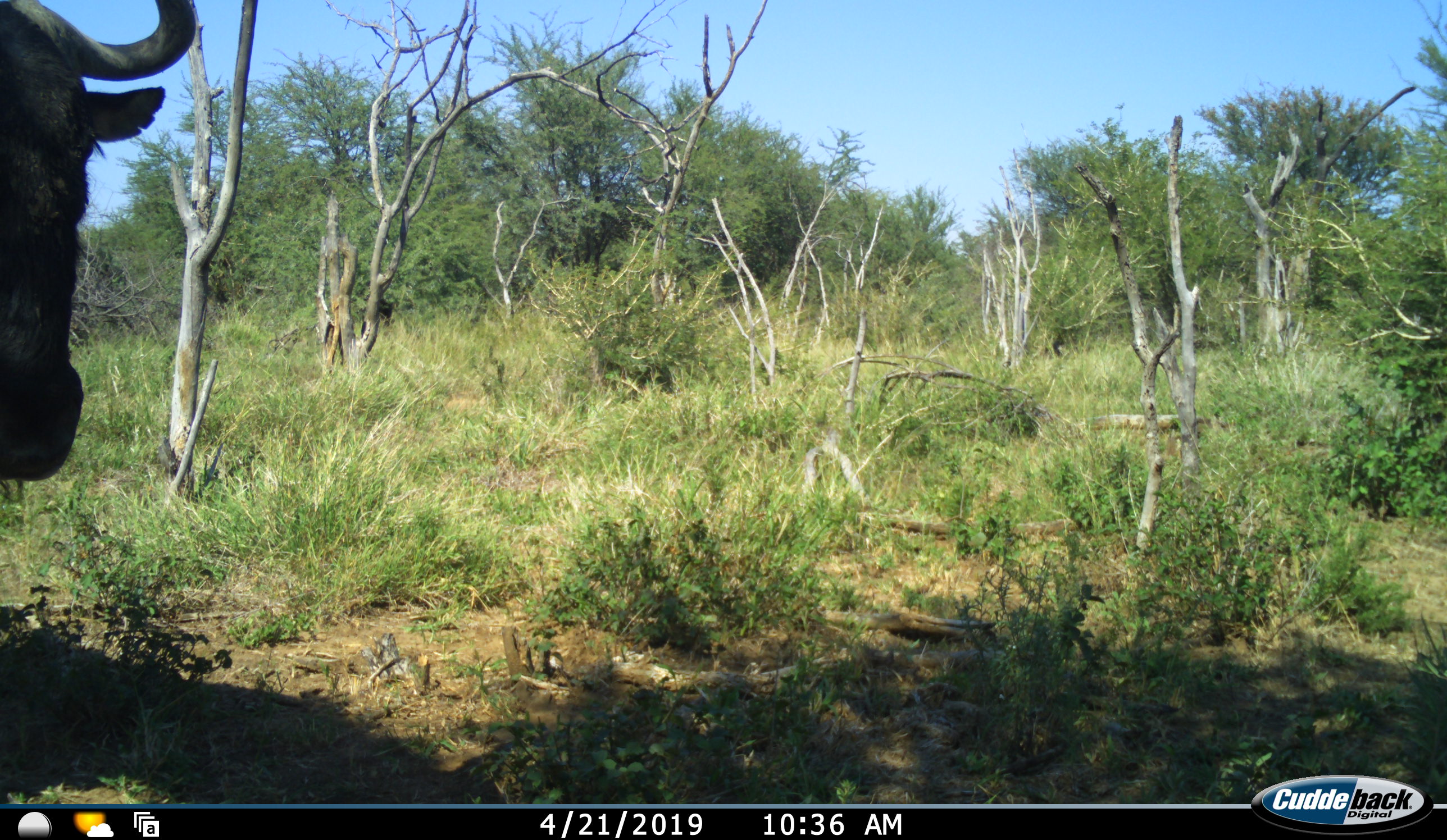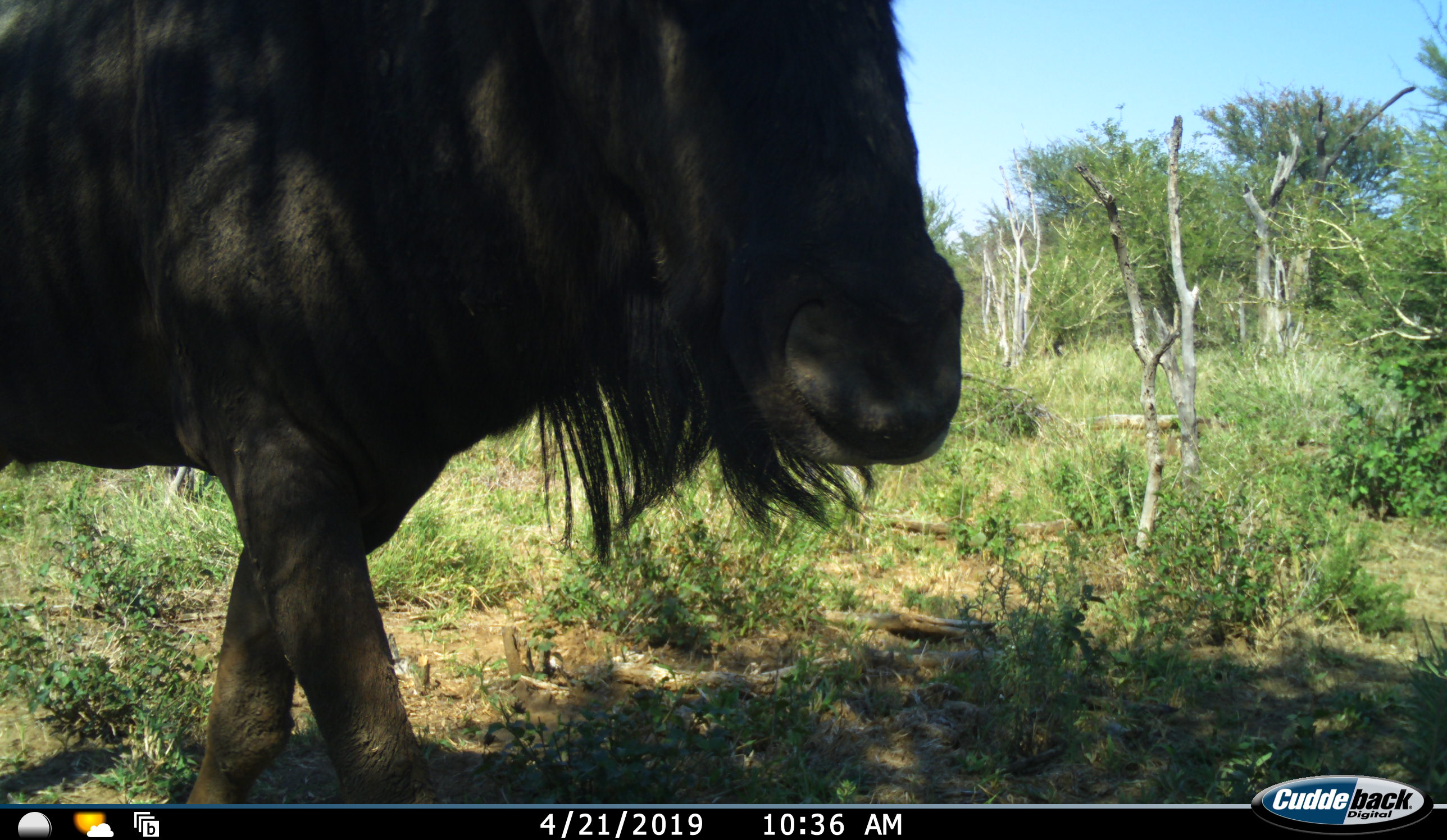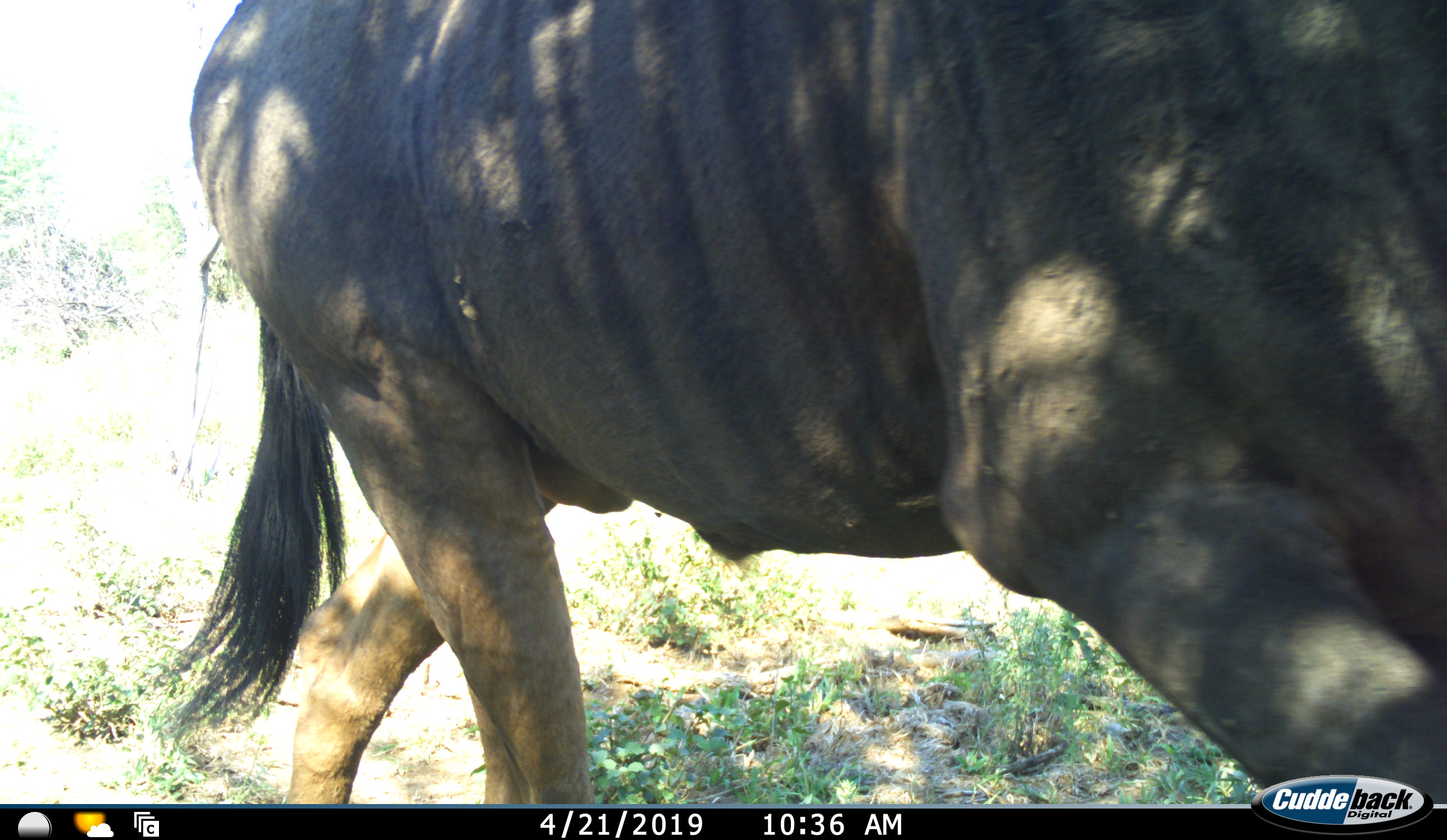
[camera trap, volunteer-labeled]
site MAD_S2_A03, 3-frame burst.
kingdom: Animalia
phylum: Chordata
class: Mammalia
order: Artiodactyla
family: Bovidae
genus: Connochaetes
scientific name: Connochaetes taurinus taurinus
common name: blue wildebeest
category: wildebeestblue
Wildebeestblue (blue wildebeest) (Connochaetes taurinus taurinus), count 1. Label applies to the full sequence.